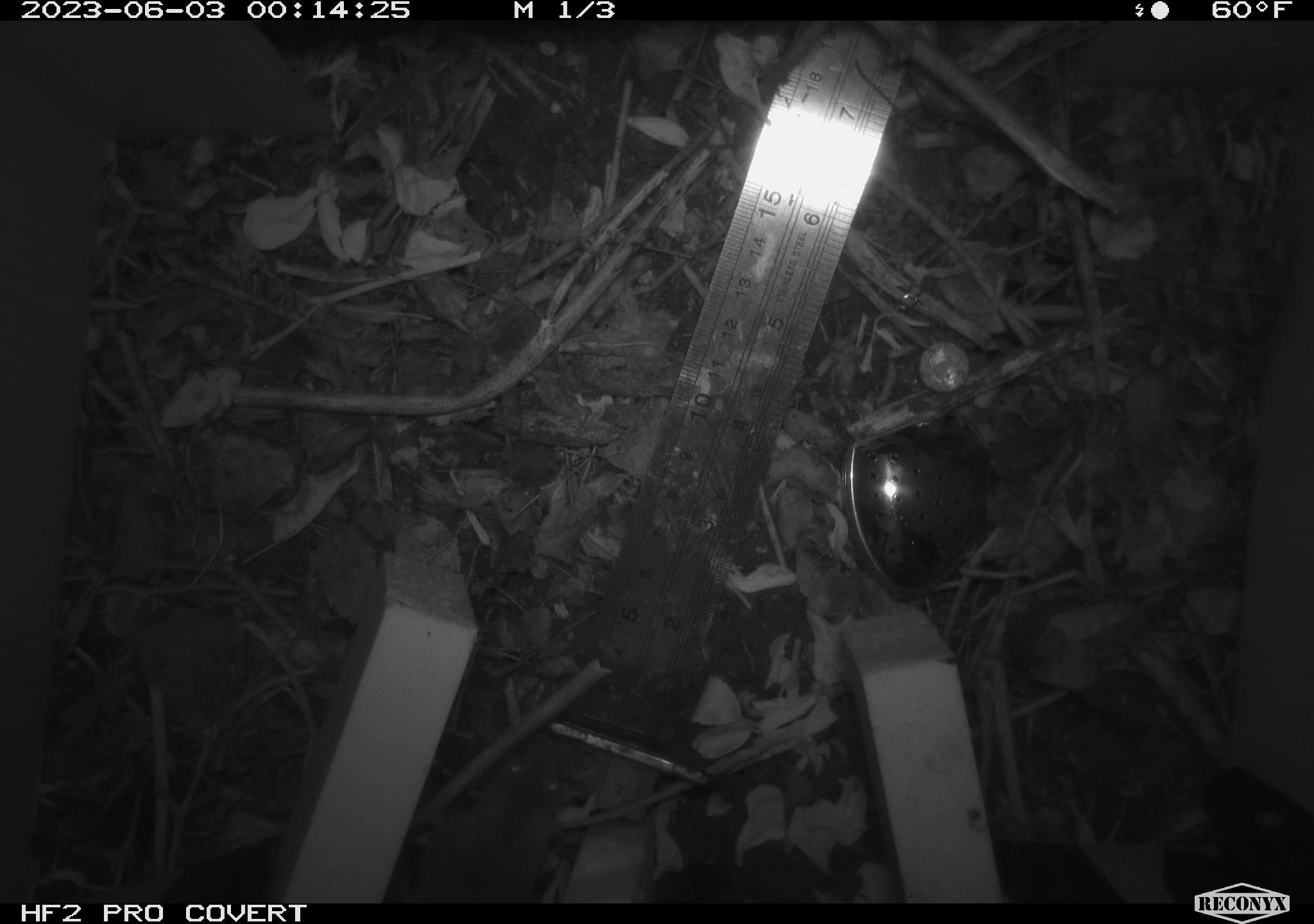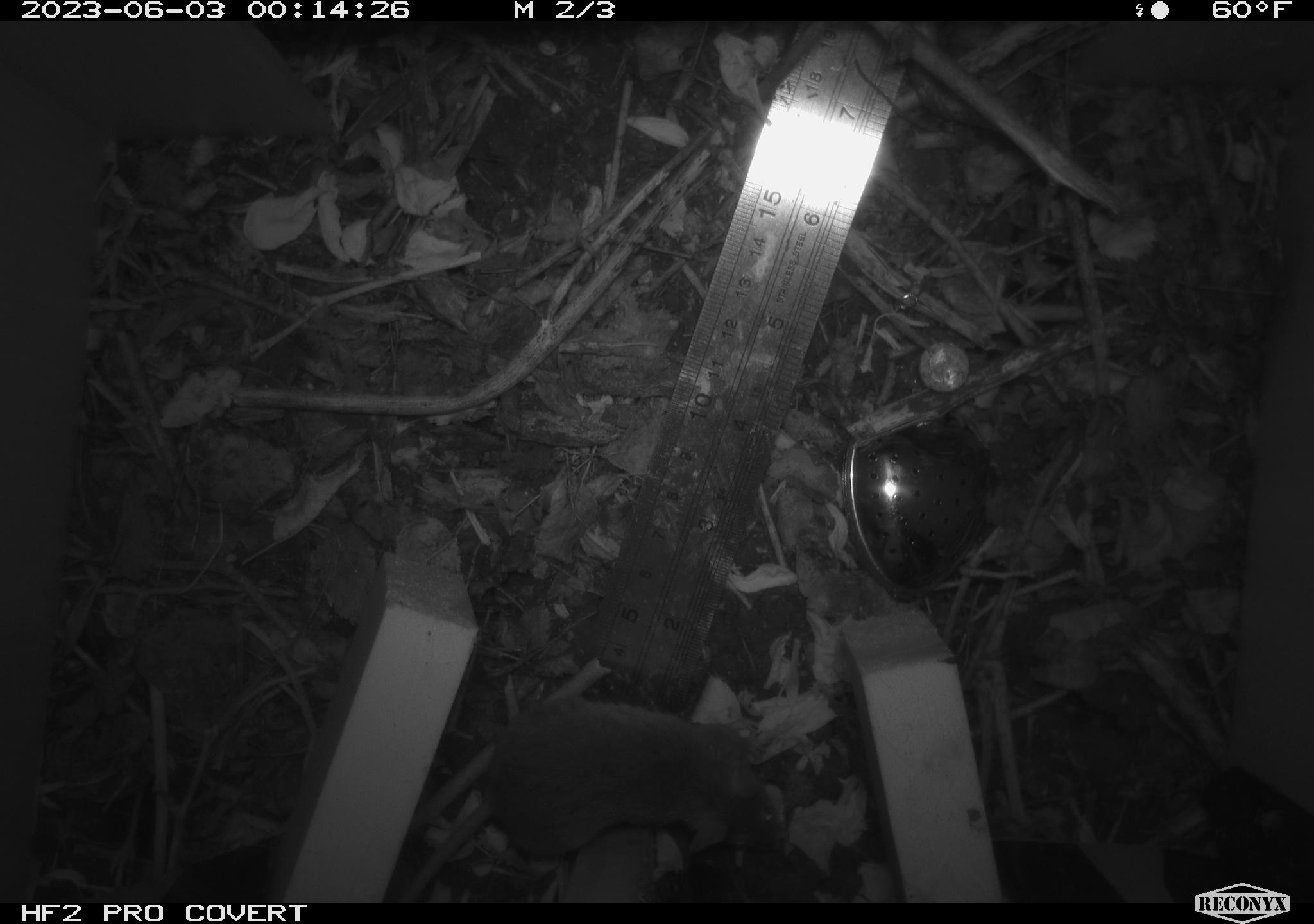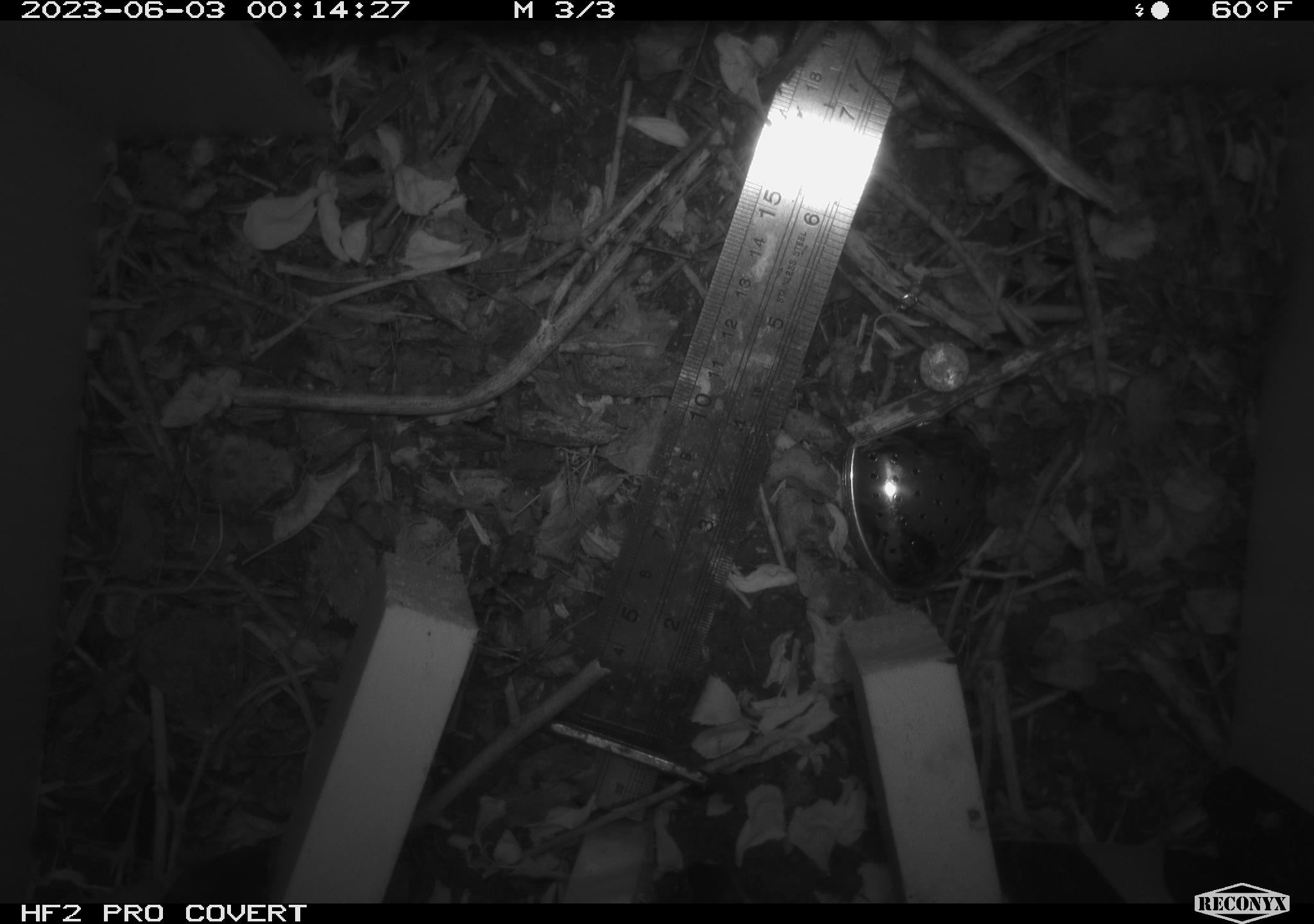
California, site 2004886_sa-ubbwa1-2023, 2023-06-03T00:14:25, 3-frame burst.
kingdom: Animalia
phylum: Chordata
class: Mammalia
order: Rodentia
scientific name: Rodentia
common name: rodent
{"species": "rodent (Rodentia)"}